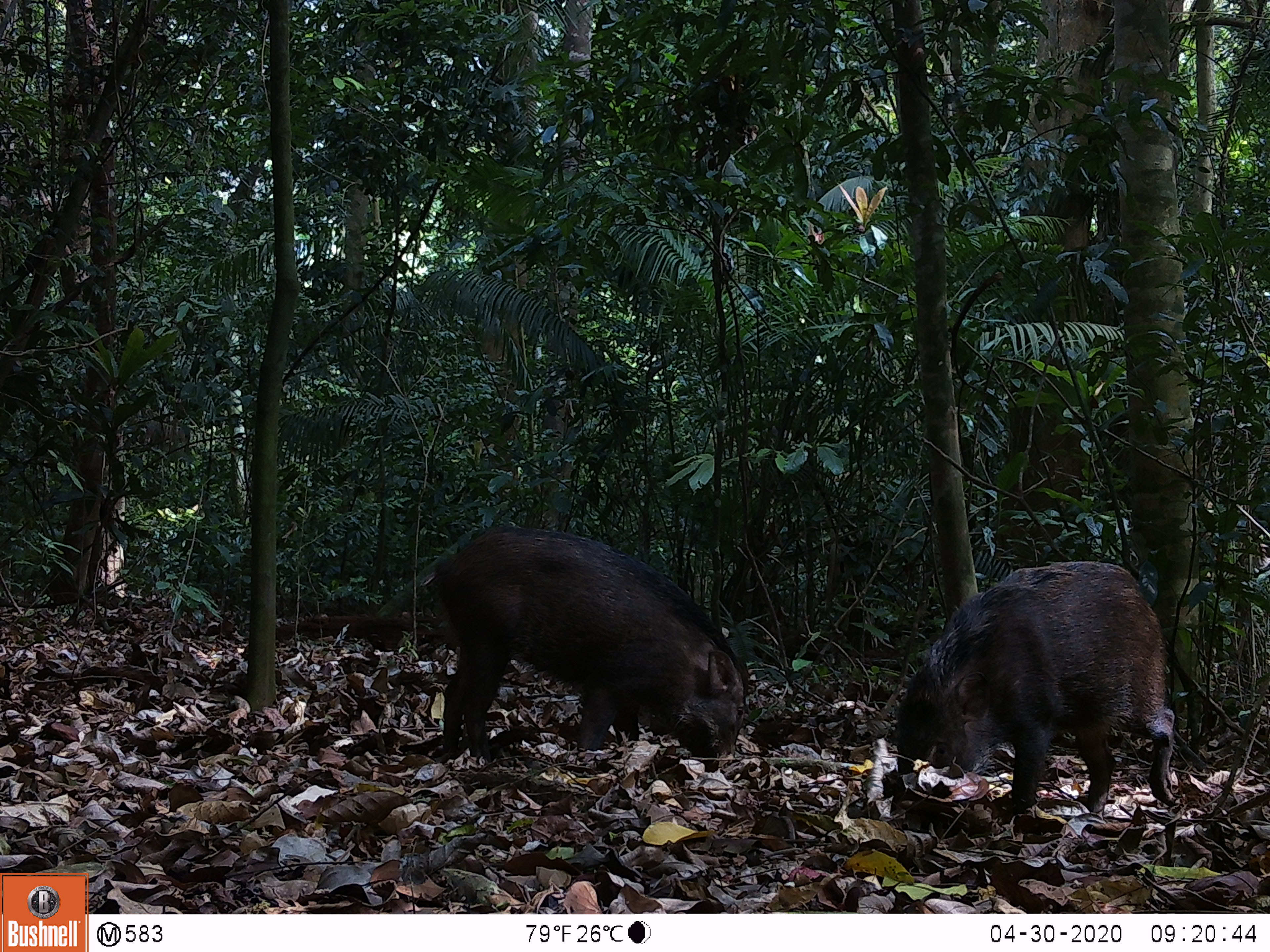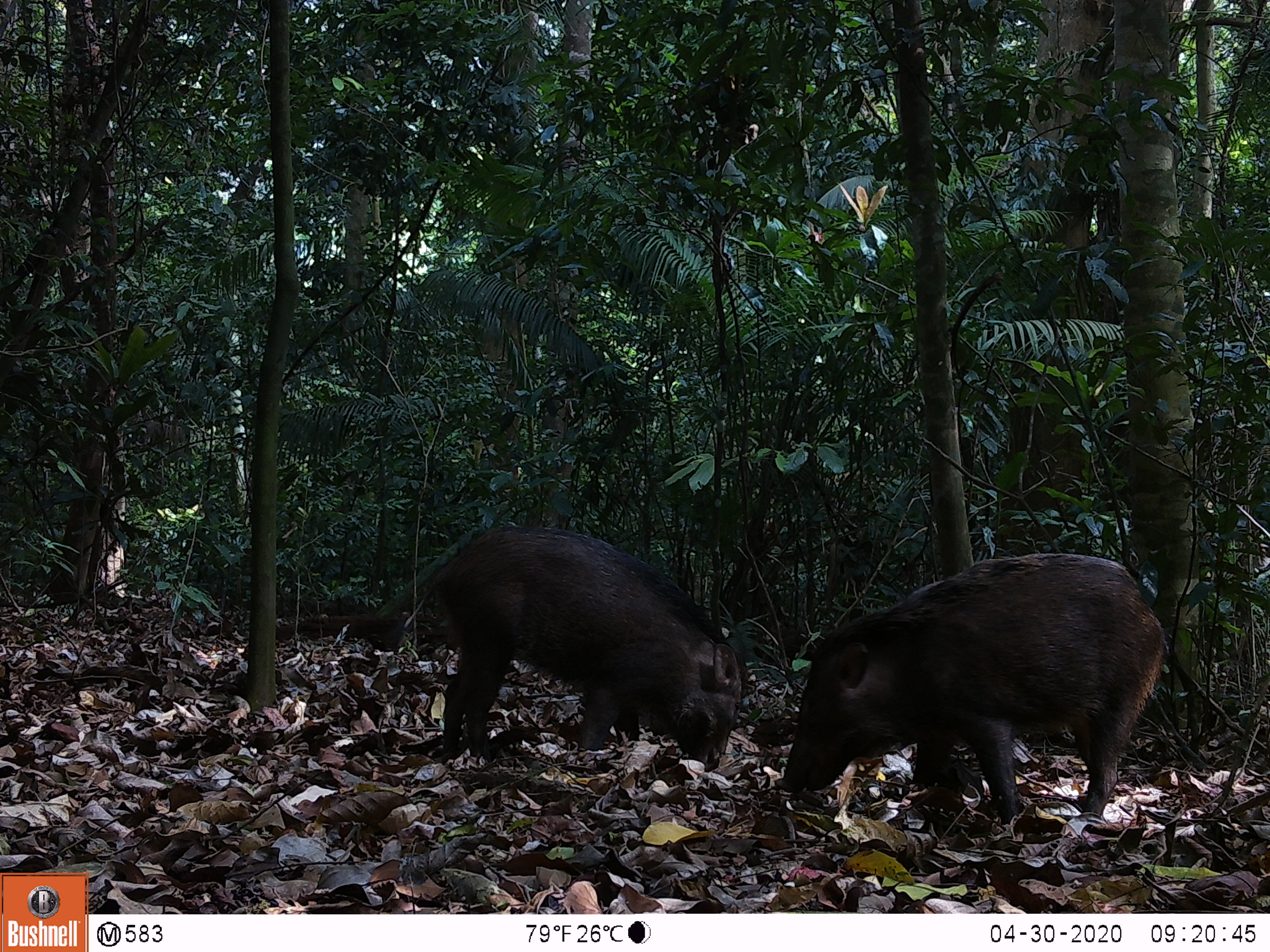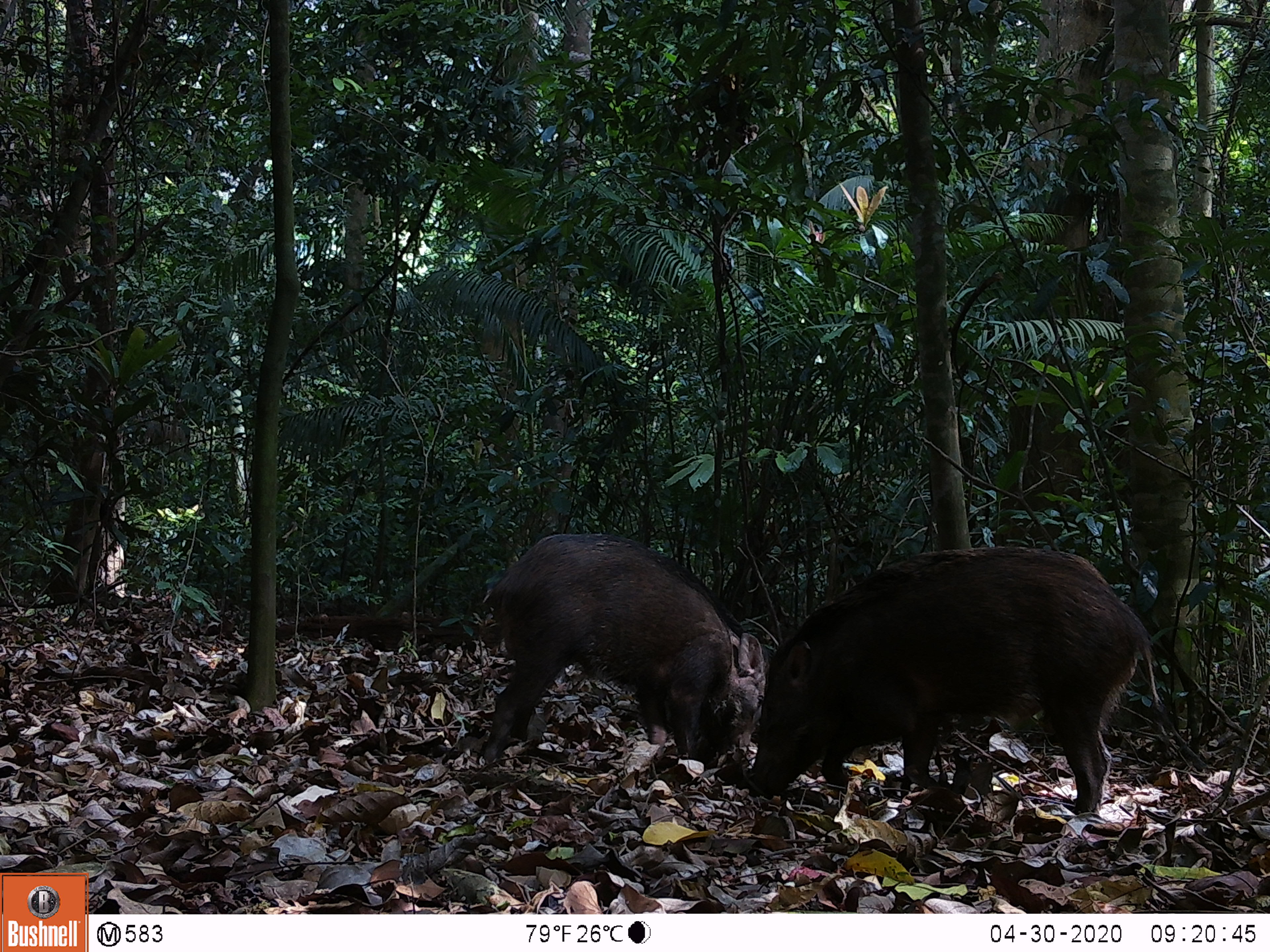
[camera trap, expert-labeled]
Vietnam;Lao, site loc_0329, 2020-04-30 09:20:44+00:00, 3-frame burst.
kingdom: Animalia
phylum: Chordata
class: Mammalia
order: Artiodactyla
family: Suidae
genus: Sus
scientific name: Sus scrofa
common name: eurasian wild pig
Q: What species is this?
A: Eurasian wild pig (Sus scrofa).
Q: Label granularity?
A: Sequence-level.